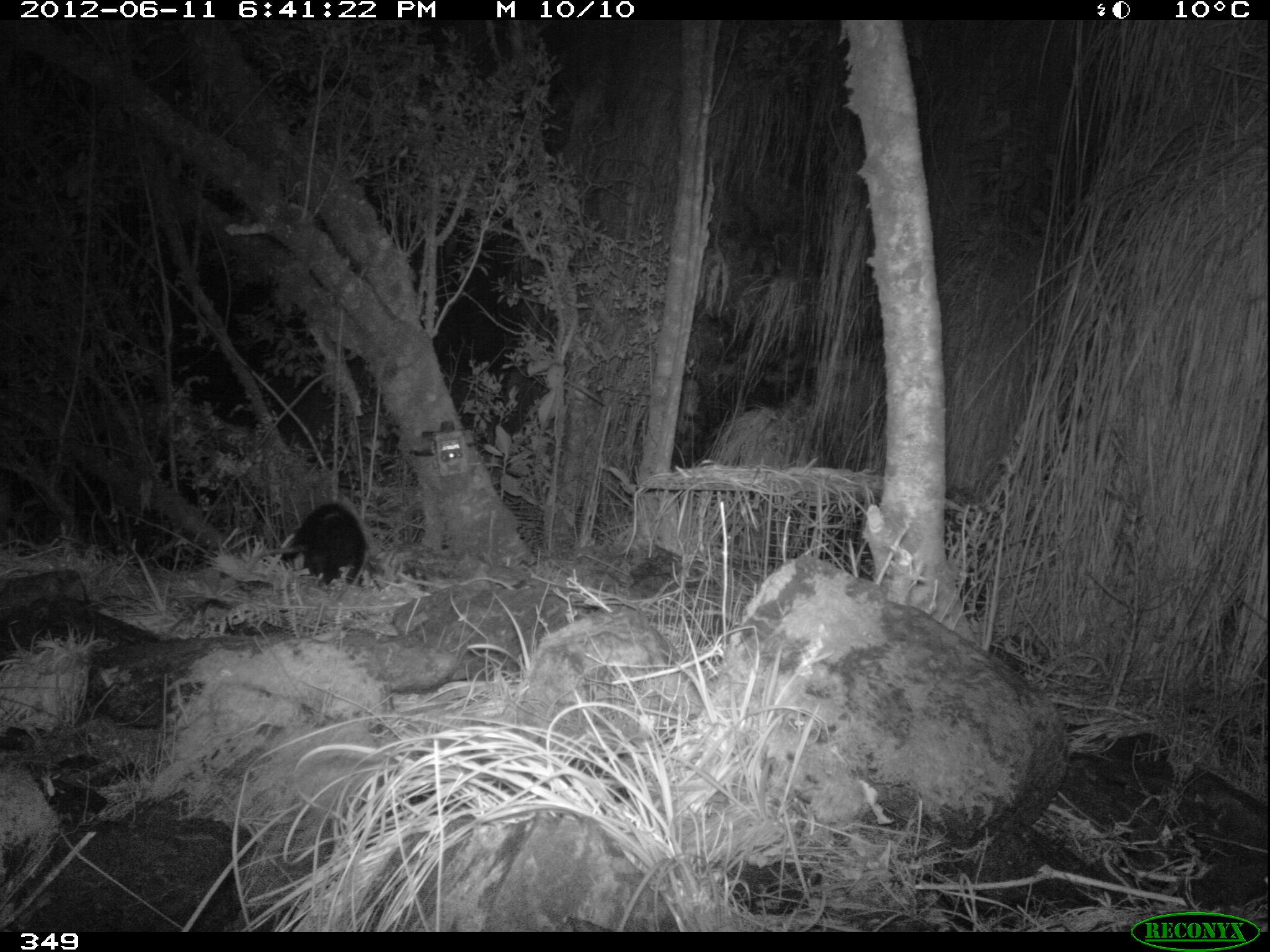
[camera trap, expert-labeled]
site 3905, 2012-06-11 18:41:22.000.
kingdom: Animalia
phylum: Chordata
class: Mammalia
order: Didelphimorphia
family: Didelphidae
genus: Didelphis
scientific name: Didelphis pernigra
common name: andean white-eared opossum